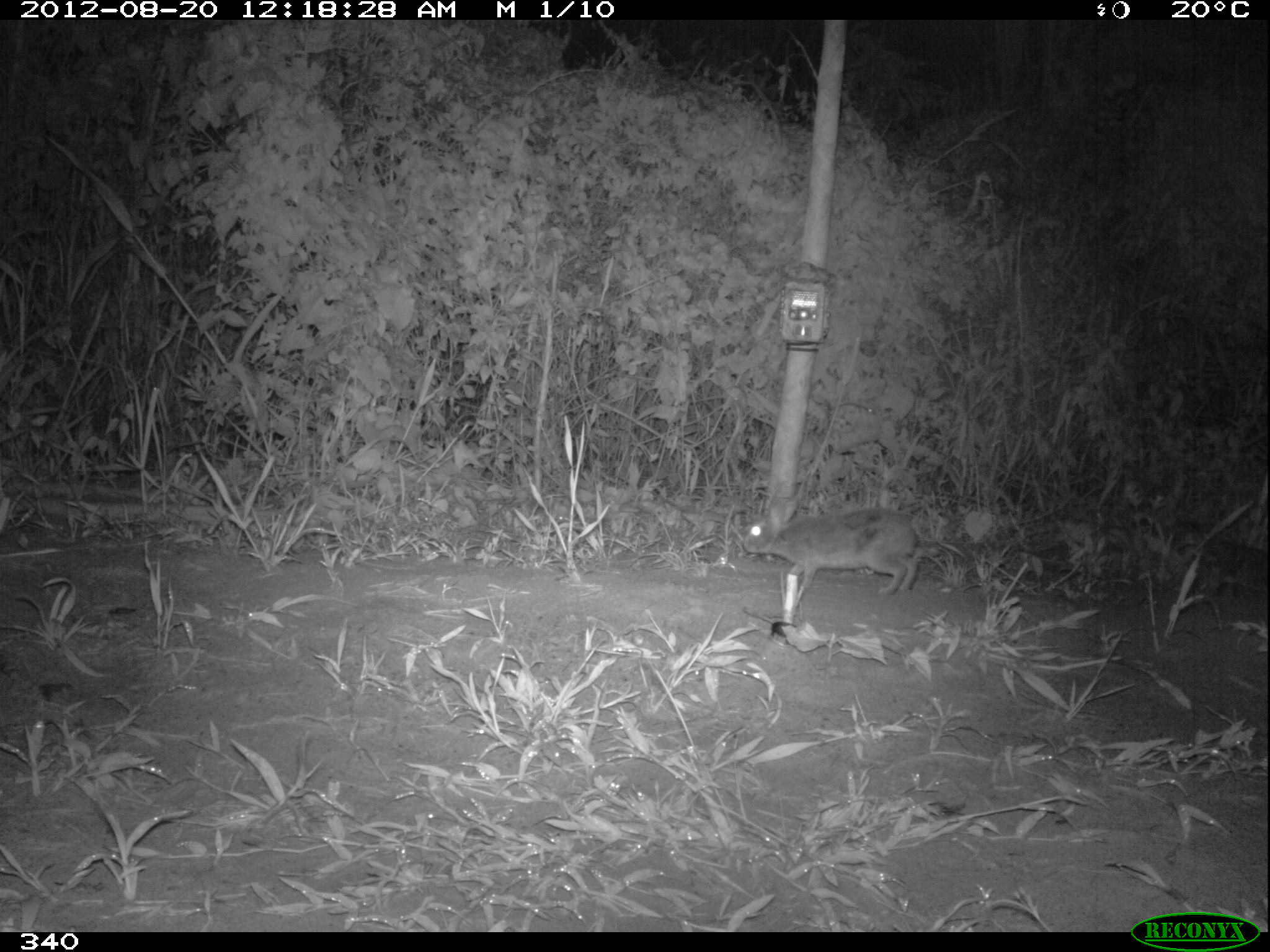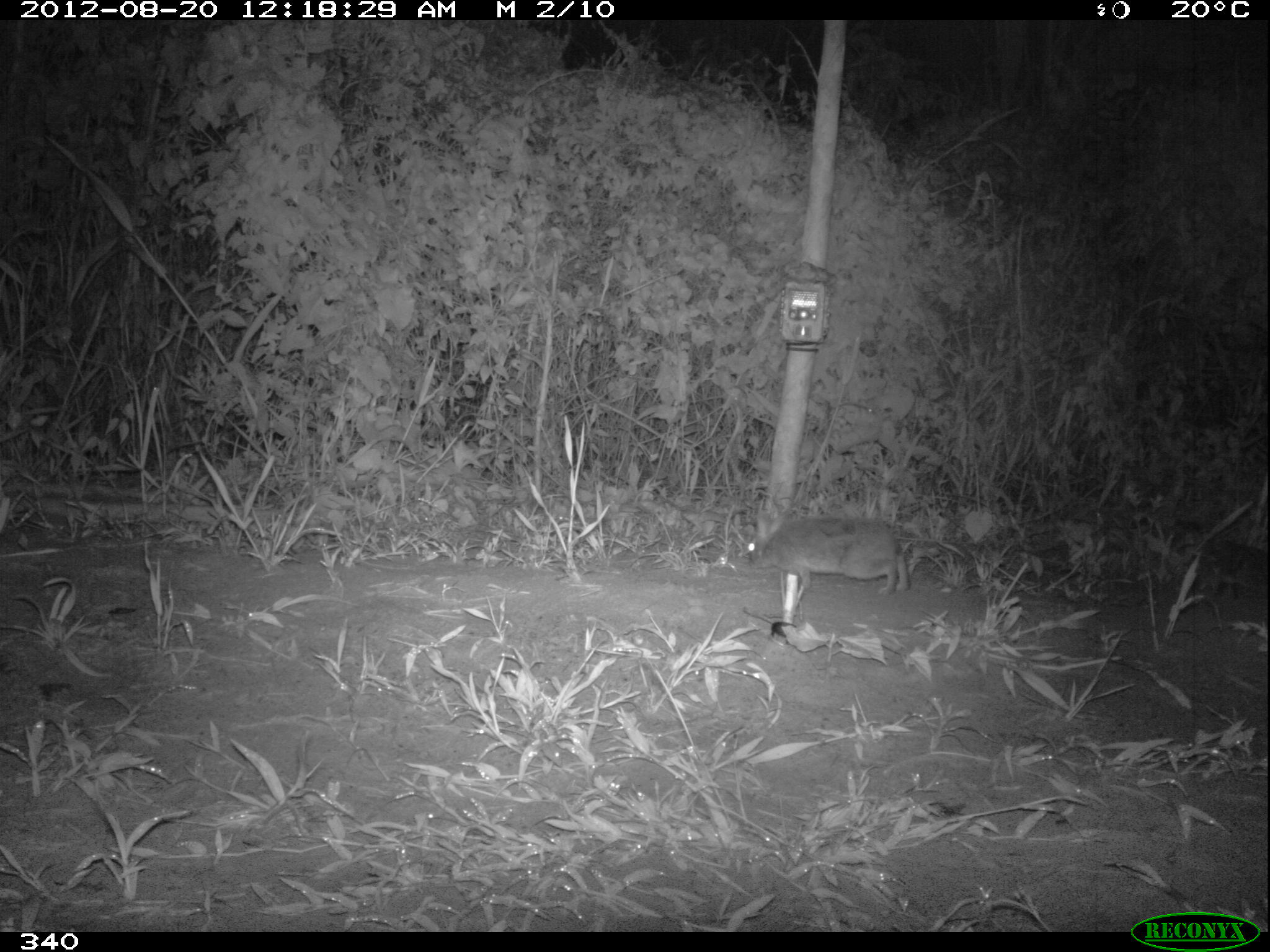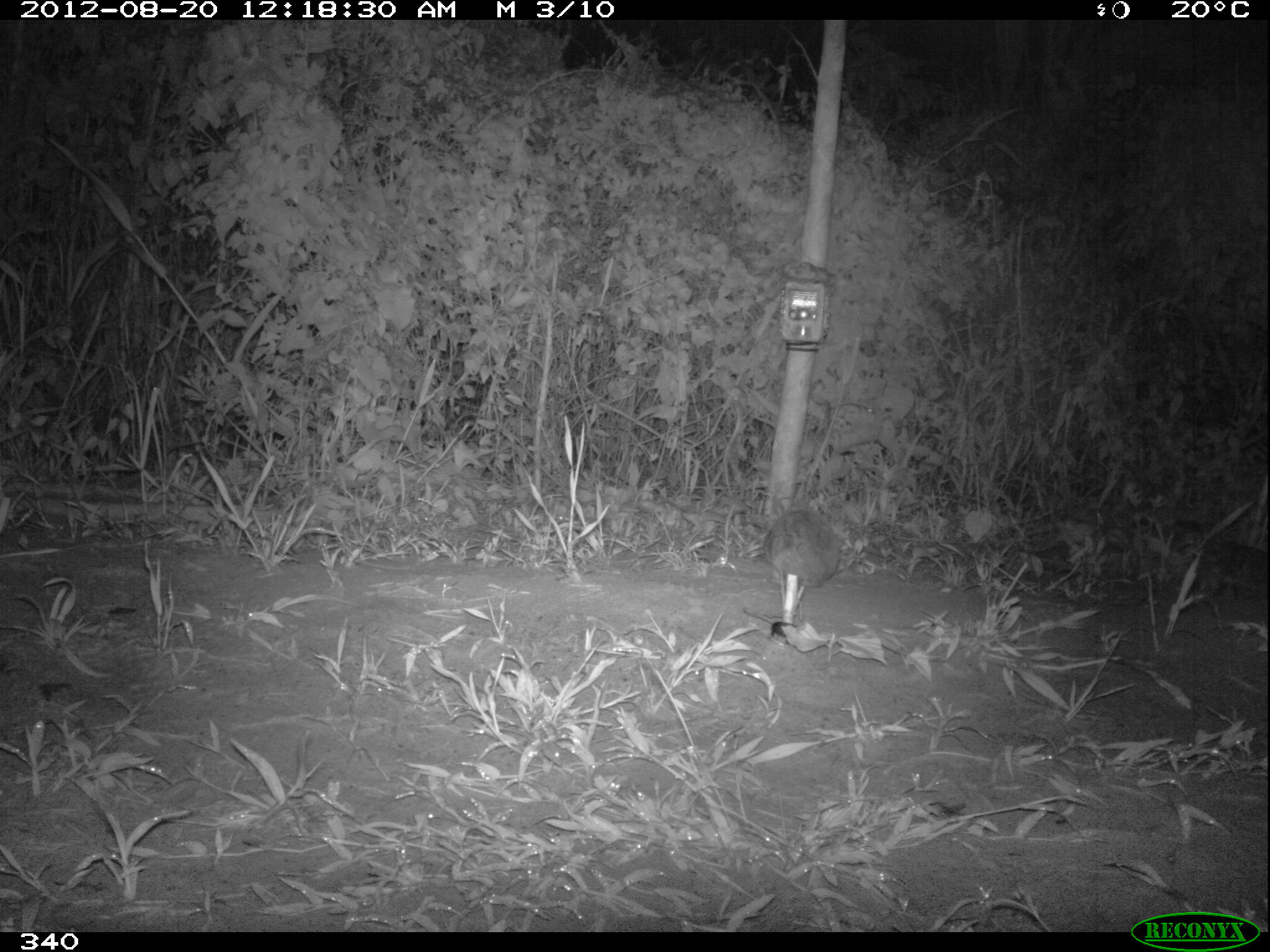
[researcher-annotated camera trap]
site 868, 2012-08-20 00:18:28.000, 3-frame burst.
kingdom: Animalia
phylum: Chordata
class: Mammalia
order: Lagomorpha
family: Leporidae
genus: Sylvilagus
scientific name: Sylvilagus brasiliensis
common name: tapeti